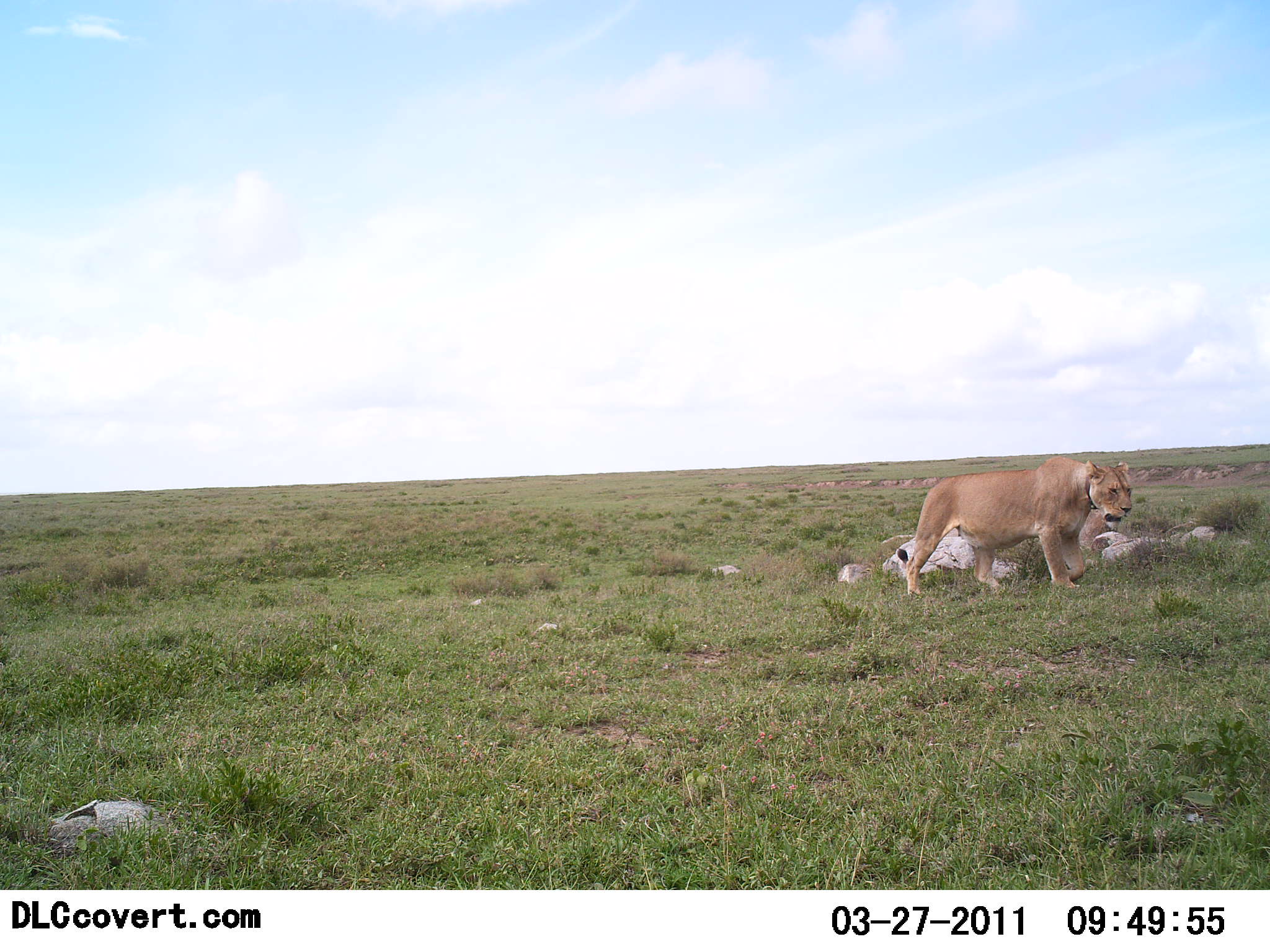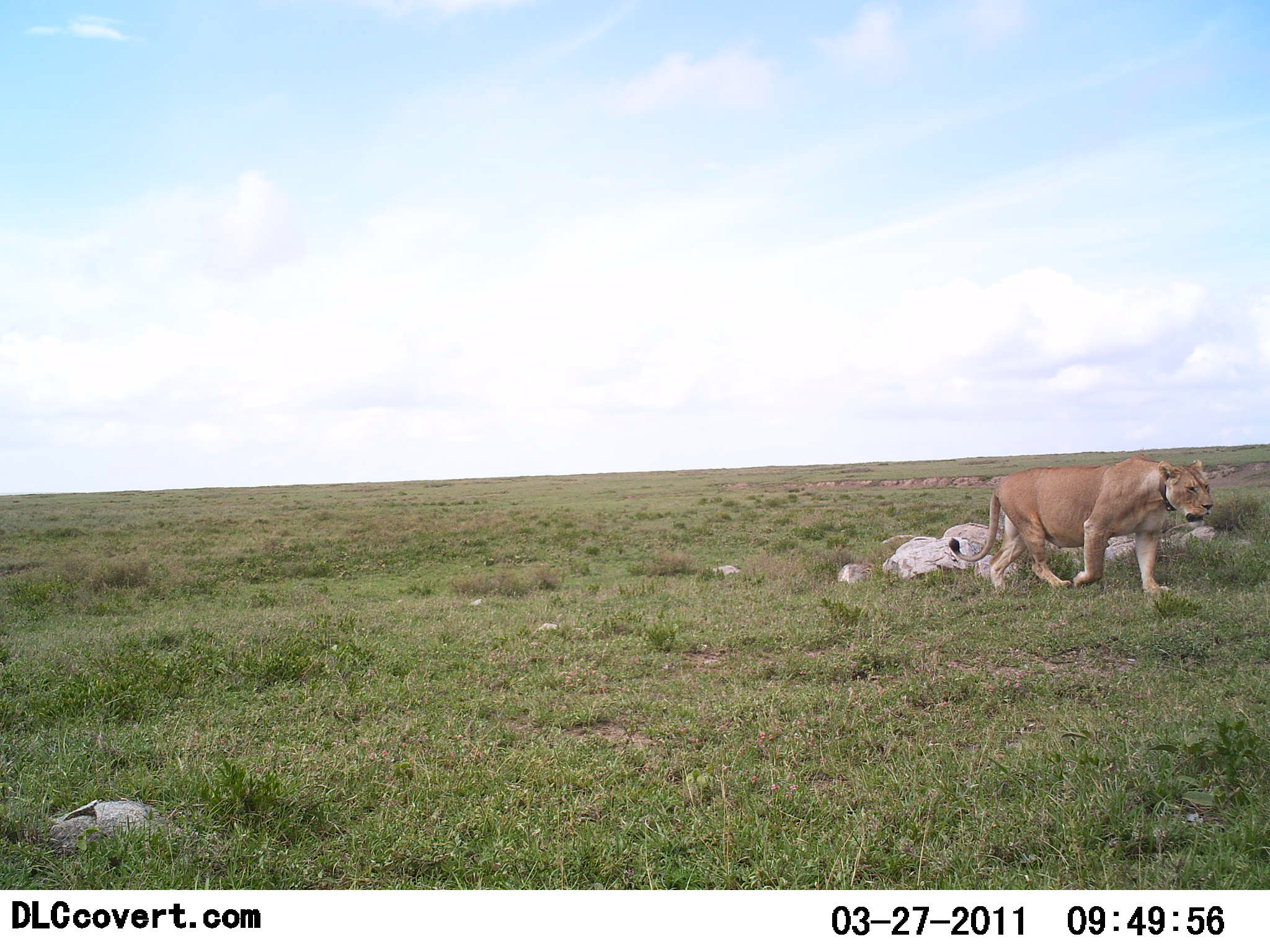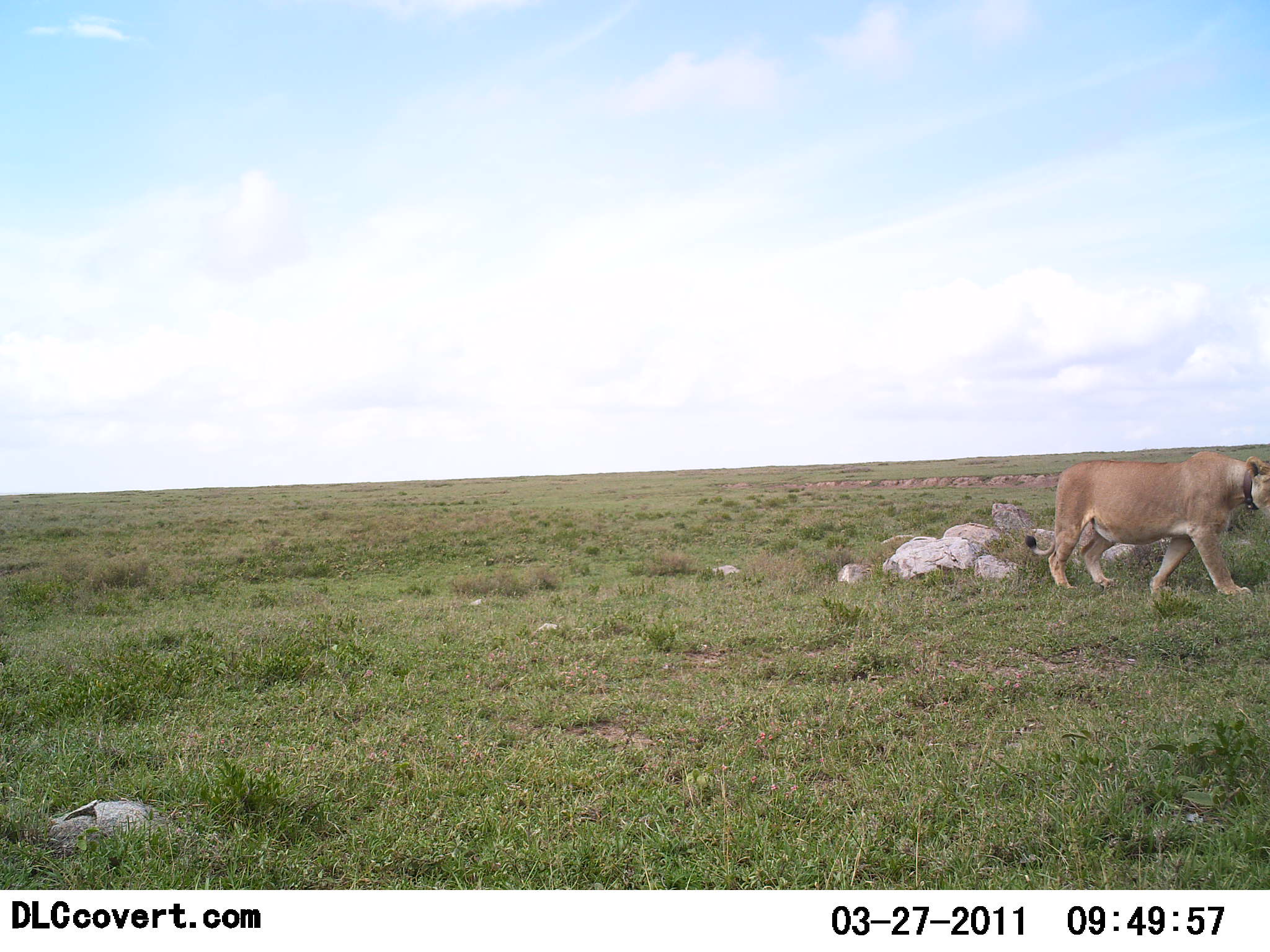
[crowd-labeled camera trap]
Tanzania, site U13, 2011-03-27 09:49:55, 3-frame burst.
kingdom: Animalia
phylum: Chordata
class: Mammalia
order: Carnivora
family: Felidae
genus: Panthera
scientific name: Panthera leo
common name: lion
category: lionfemale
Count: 1.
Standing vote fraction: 0%.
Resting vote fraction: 0%.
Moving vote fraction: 100%.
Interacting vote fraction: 0%.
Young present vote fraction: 0%.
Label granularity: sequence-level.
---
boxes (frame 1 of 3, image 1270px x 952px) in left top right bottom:
animal: 895 455 1134 592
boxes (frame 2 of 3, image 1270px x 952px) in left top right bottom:
animal: 949 455 1217 592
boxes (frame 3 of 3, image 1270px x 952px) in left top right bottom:
animal: 1024 451 1270 598